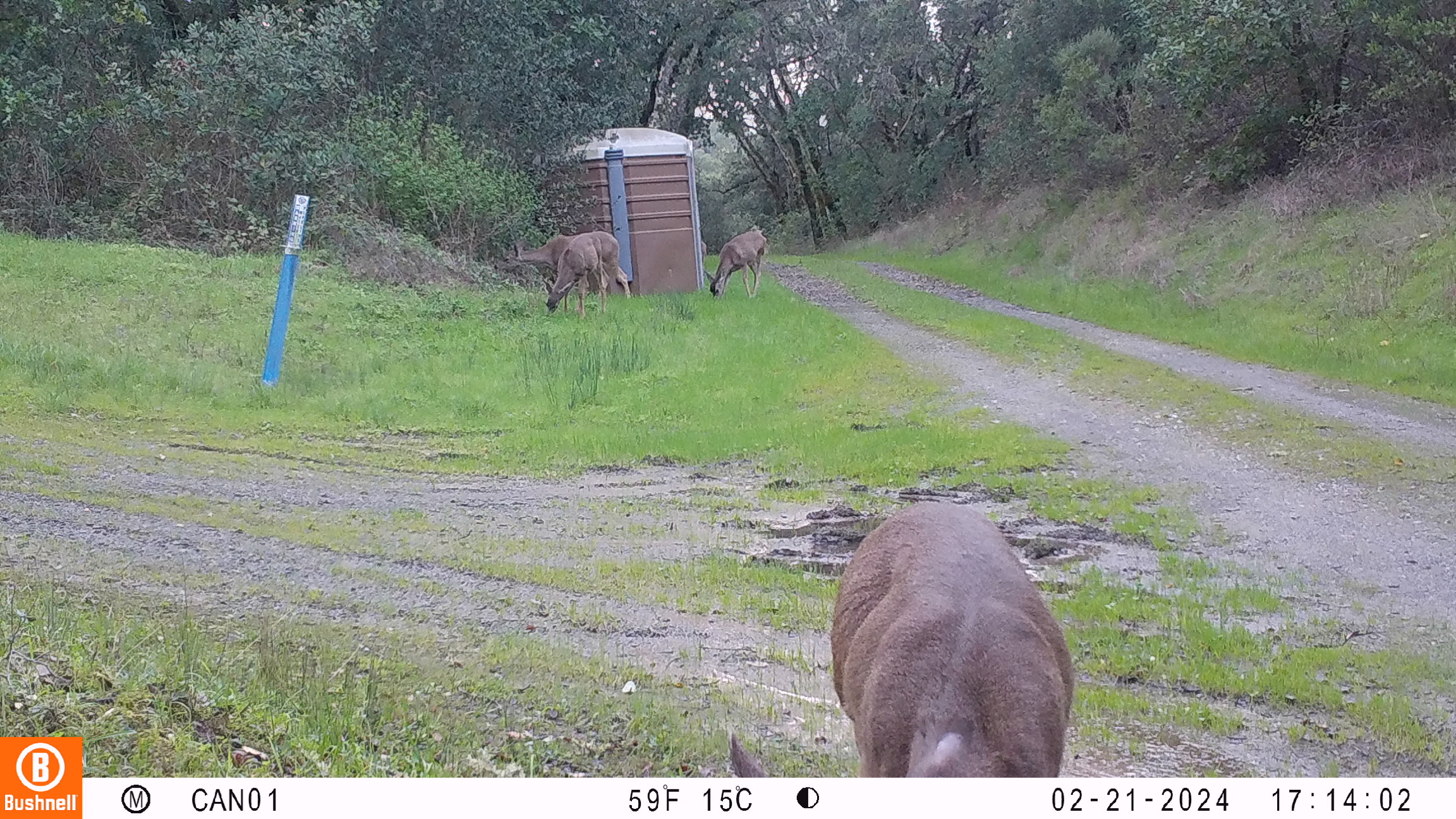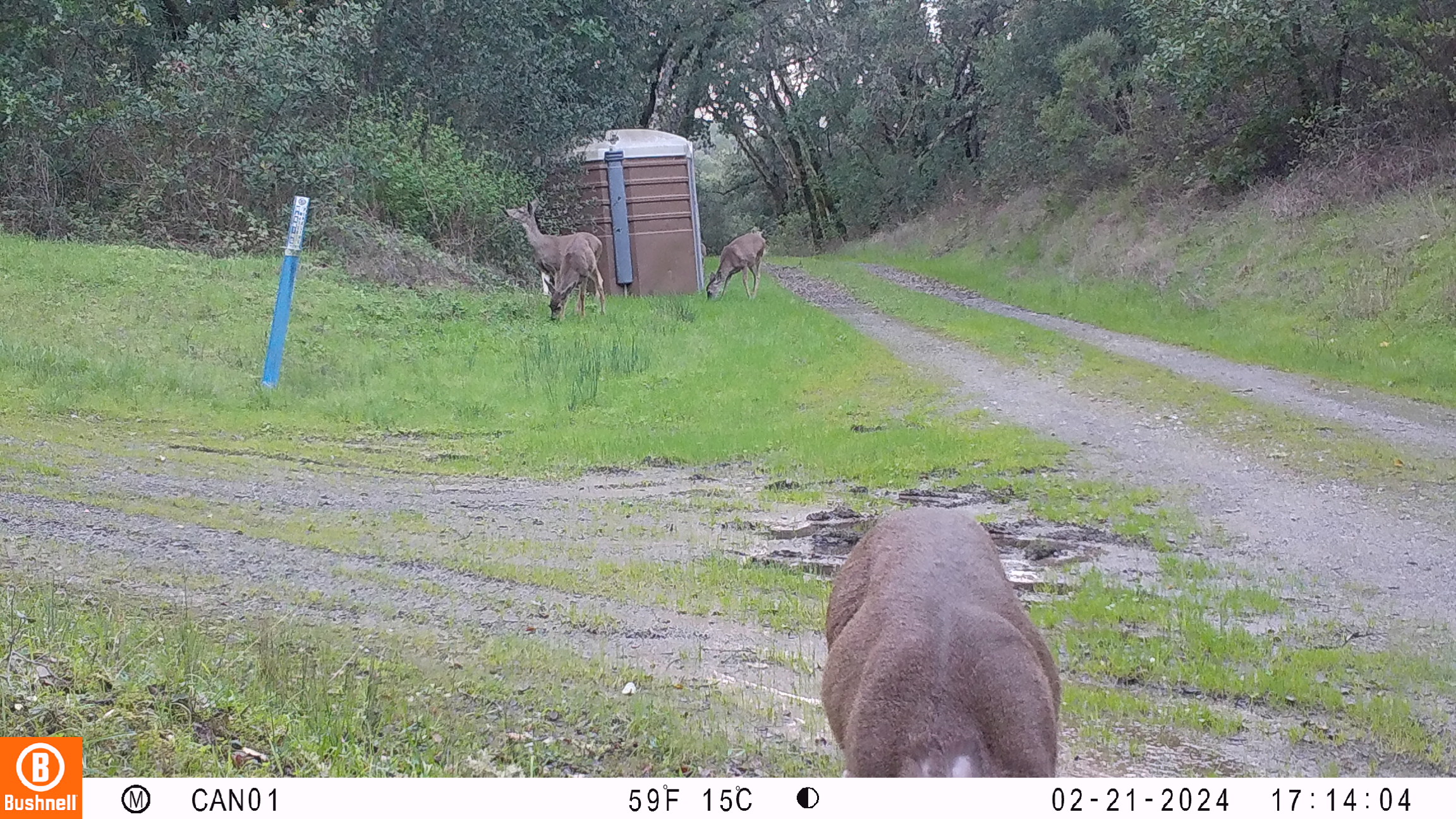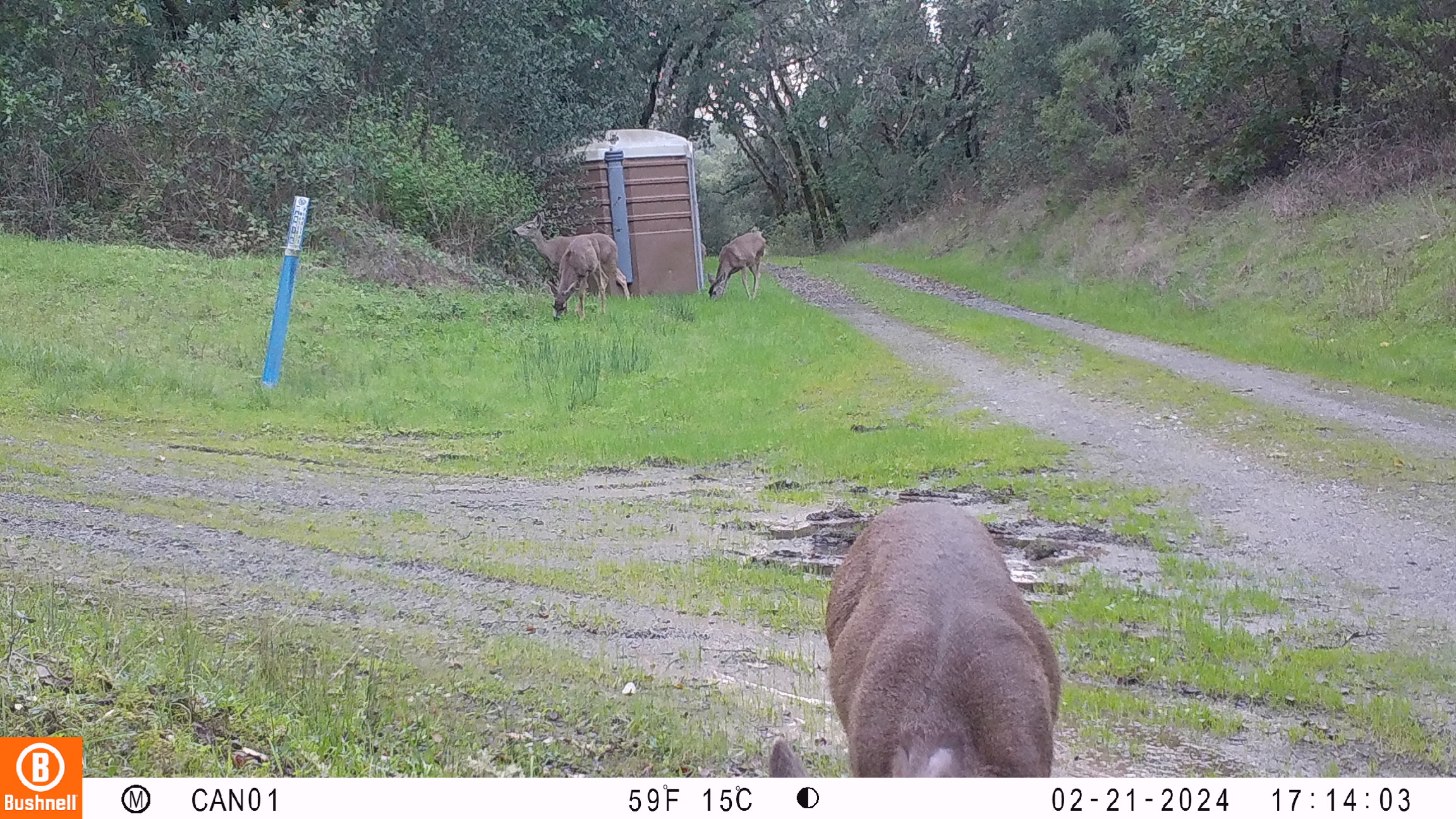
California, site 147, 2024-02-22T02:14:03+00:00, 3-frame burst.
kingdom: Animalia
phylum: Chordata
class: Mammalia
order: Artiodactyla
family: Cervidae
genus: Odocoileus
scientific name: Odocoileus hemionus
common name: mule deer